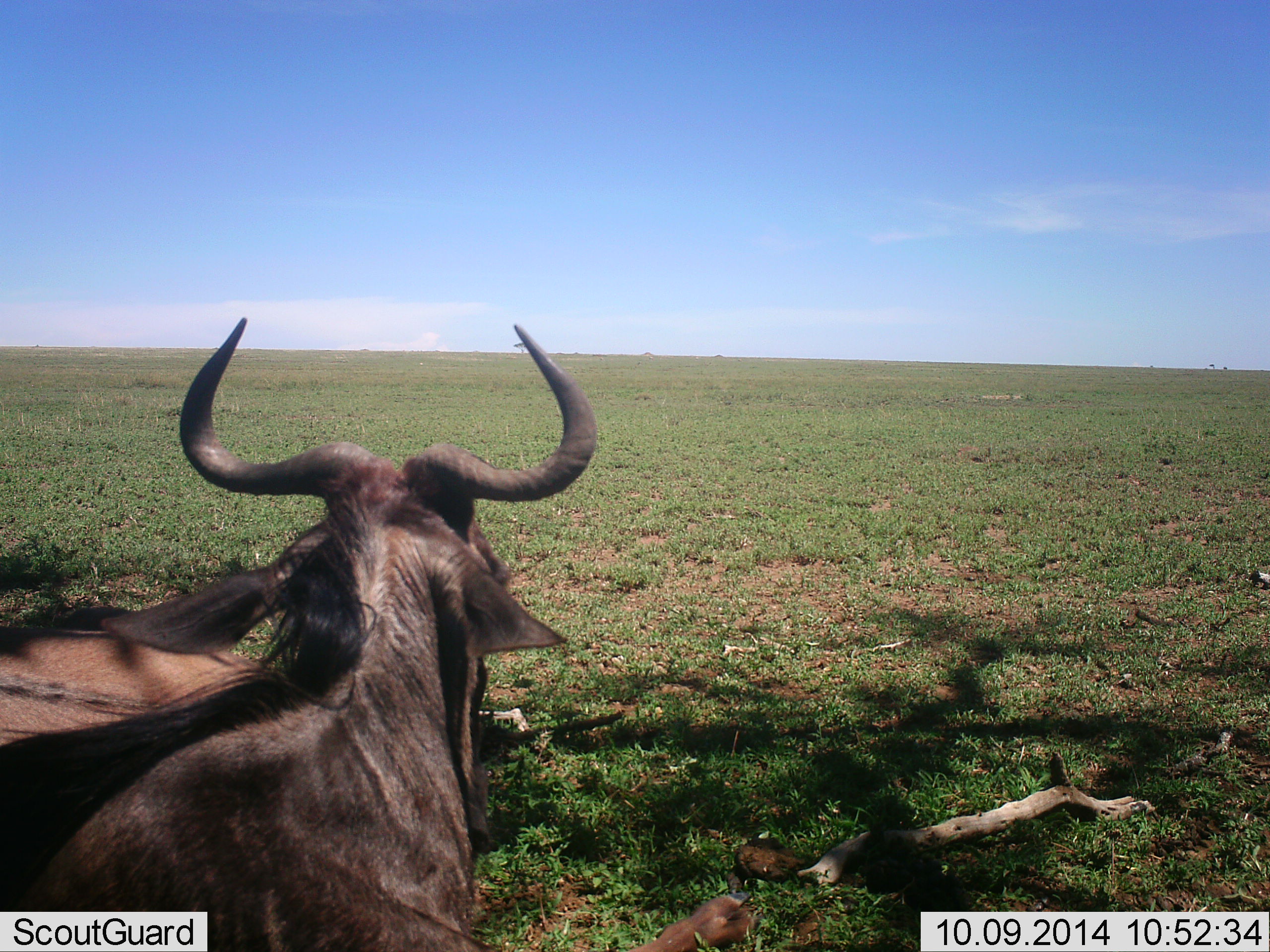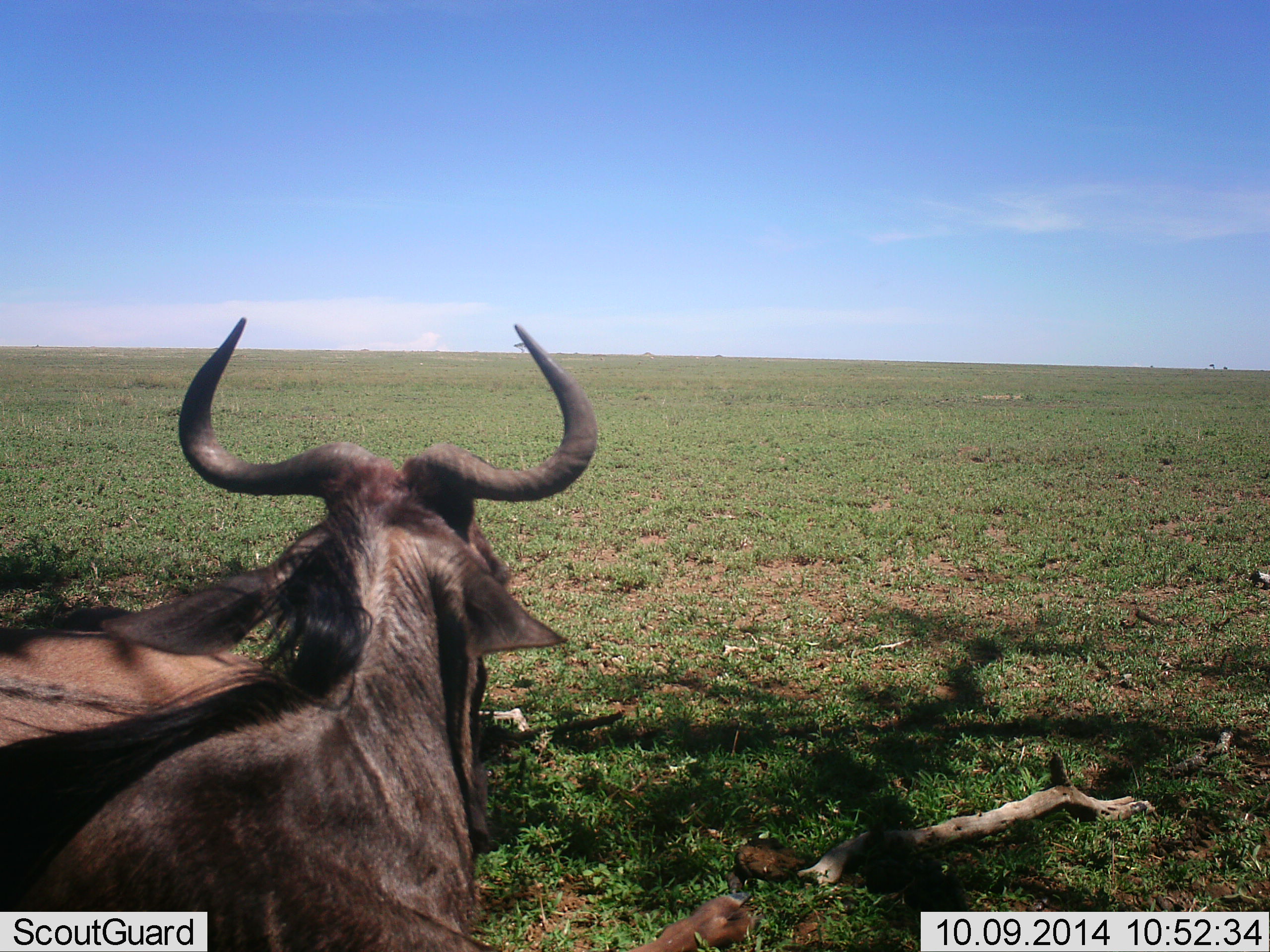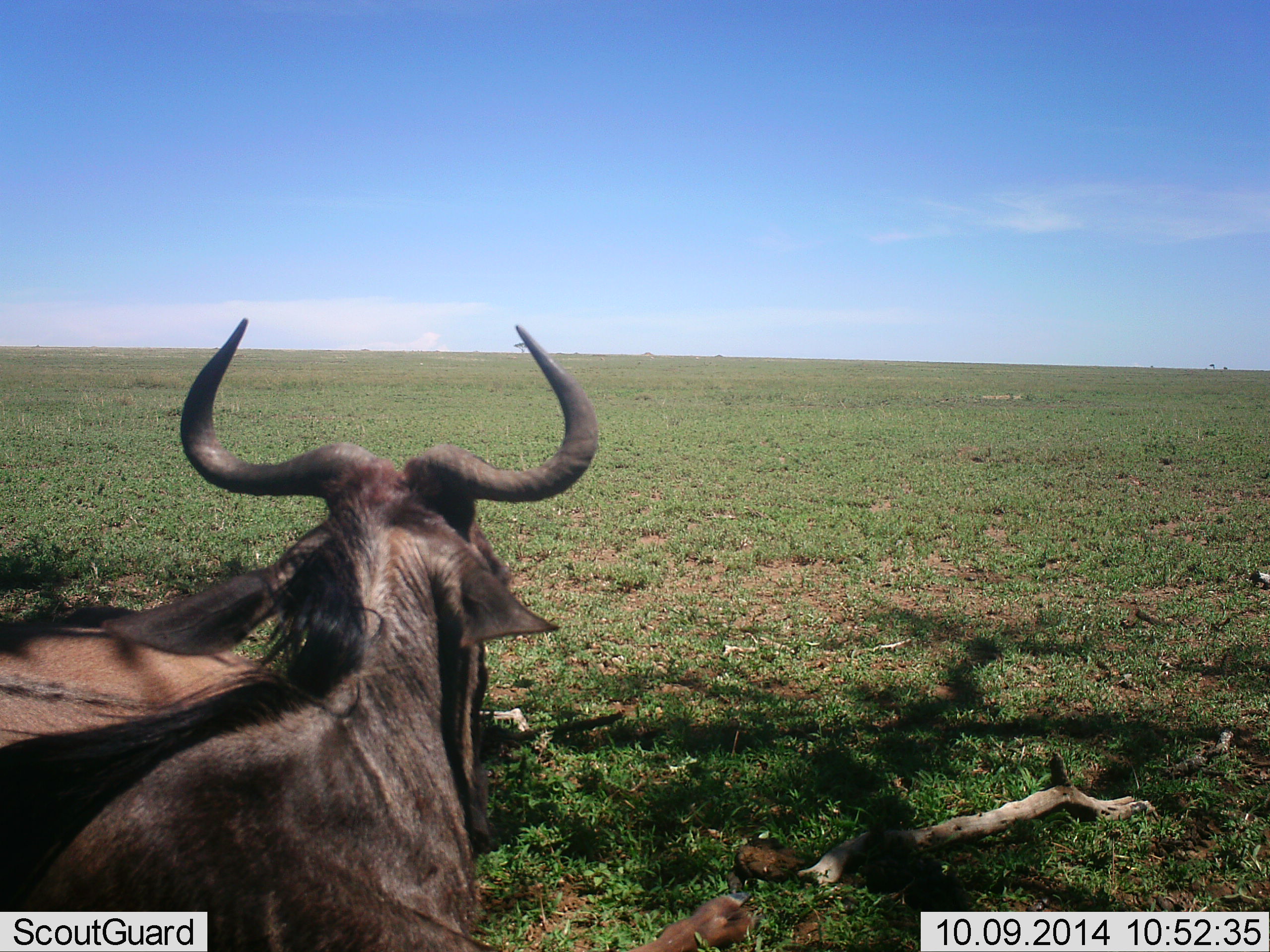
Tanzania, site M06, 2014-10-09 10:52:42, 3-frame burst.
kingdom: Animalia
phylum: Chordata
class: Mammalia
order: Artiodactyla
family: Bovidae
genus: Connochaetes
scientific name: Connochaetes taurinus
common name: blue wildebeest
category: wildebeest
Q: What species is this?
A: Wildebeest (blue wildebeest) (Connochaetes taurinus).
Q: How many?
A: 2.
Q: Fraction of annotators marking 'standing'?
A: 30%.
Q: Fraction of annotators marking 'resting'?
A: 70%.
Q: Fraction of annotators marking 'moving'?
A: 0%.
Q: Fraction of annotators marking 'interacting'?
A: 0%.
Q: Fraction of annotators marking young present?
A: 0%.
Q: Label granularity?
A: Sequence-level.